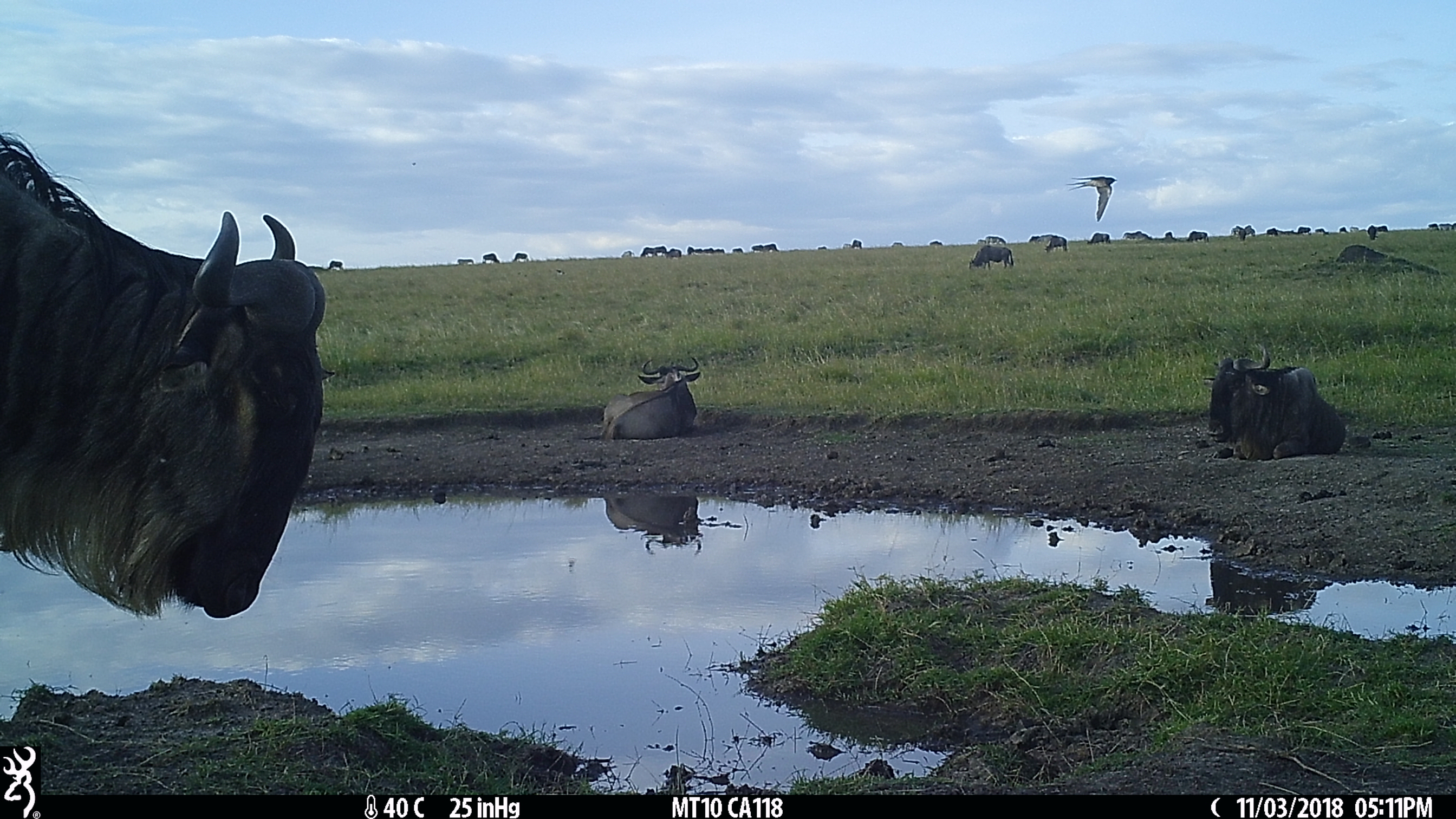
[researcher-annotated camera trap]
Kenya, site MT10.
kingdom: Animalia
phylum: Chordata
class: Mammalia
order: Artiodactyla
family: Bovidae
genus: Connochaetes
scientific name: Connochaetes taurinus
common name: blue wildebeest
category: wildebeest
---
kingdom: Animalia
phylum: Chordata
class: Aves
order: Passeriformes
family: Hirundinidae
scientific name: Hirundinidae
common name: swallow